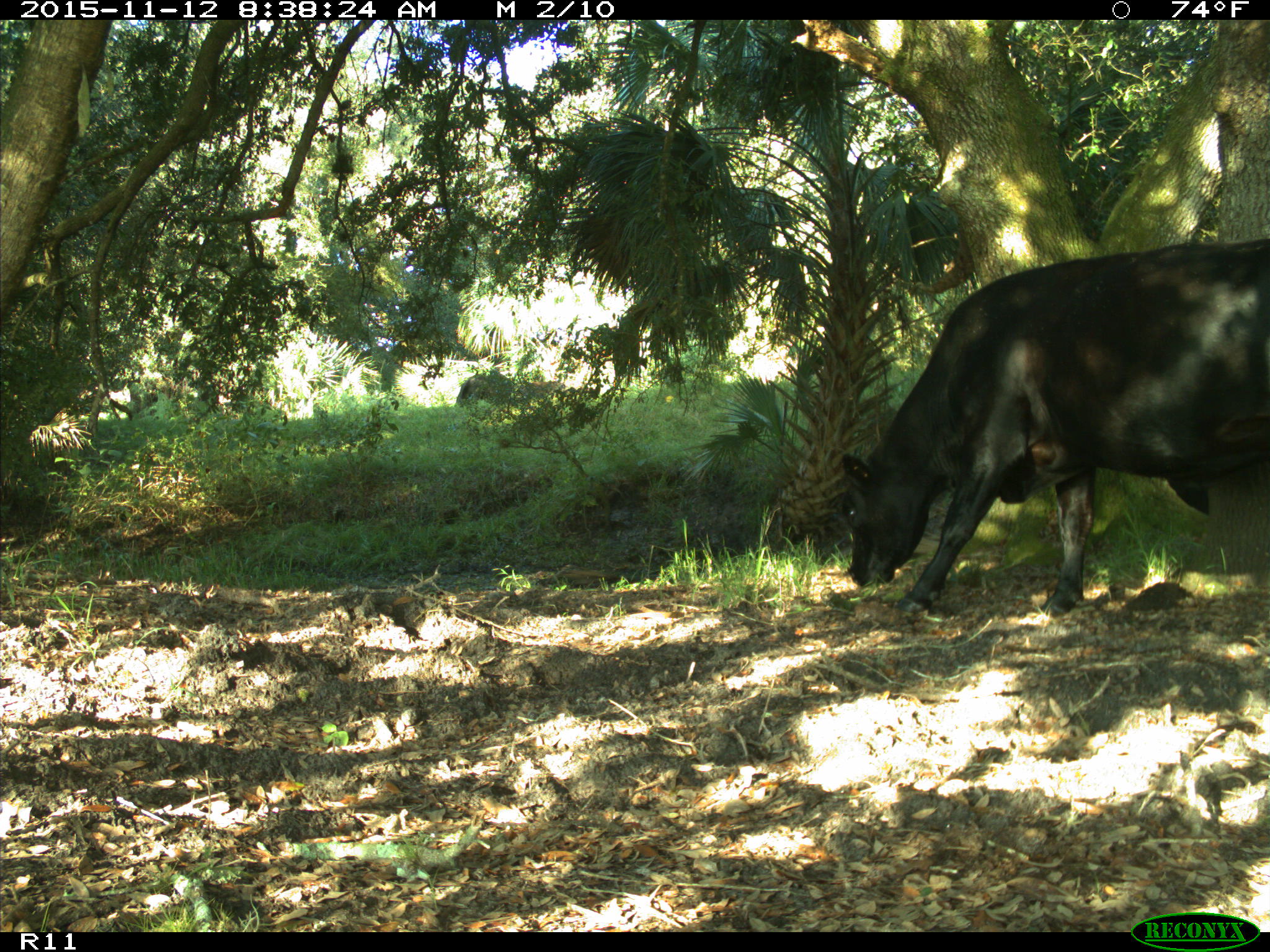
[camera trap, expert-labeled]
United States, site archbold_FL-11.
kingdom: Animalia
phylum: Chordata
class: Mammalia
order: Artiodactyla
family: Bovidae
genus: Bos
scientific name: Bos taurus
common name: domestic cow